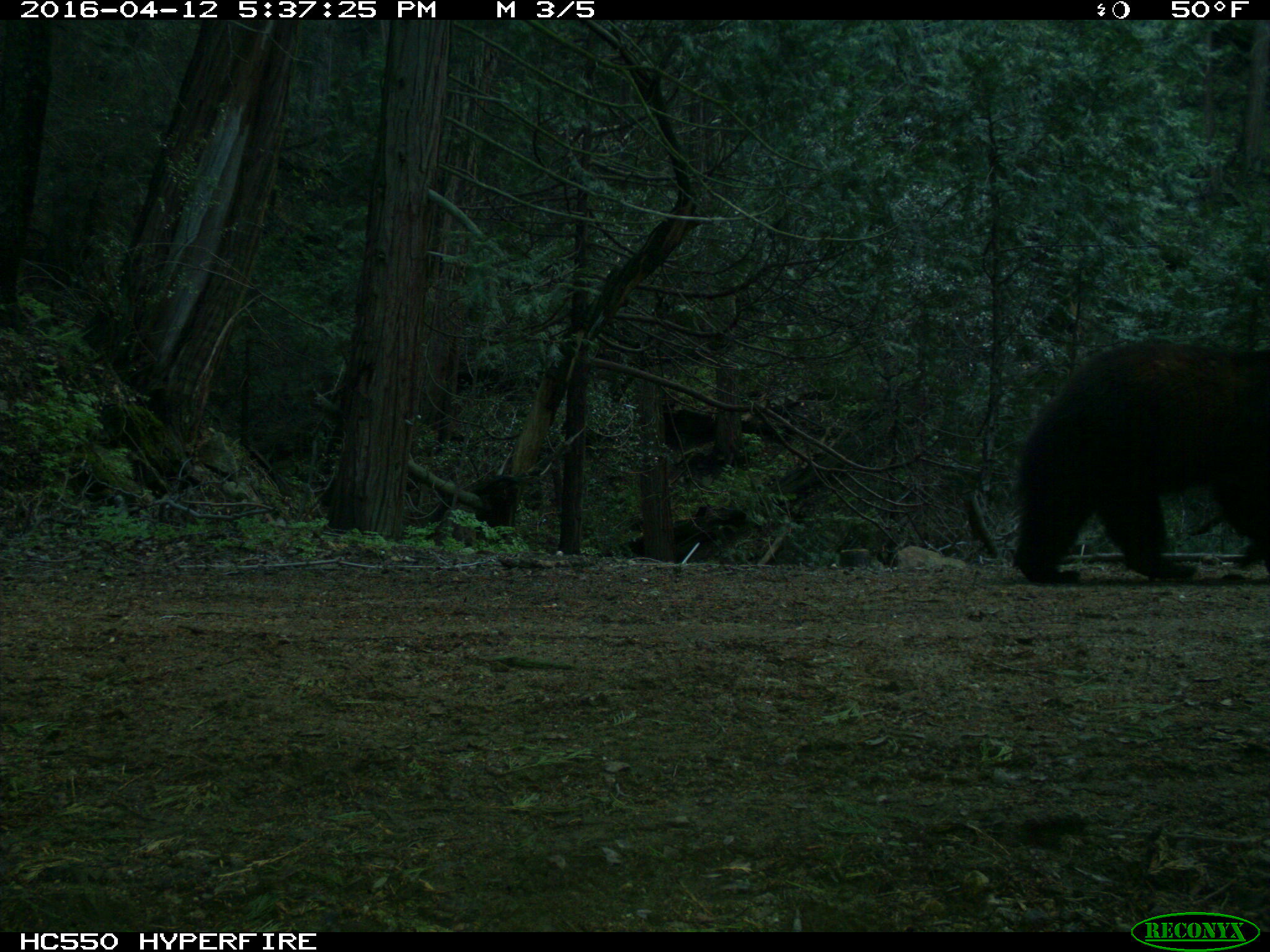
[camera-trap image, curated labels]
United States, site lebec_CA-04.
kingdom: Animalia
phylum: Chordata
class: Mammalia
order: Carnivora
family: Ursidae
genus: Ursus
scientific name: Ursus americanus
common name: american black bear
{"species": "Ursus americanus (american black bear)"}